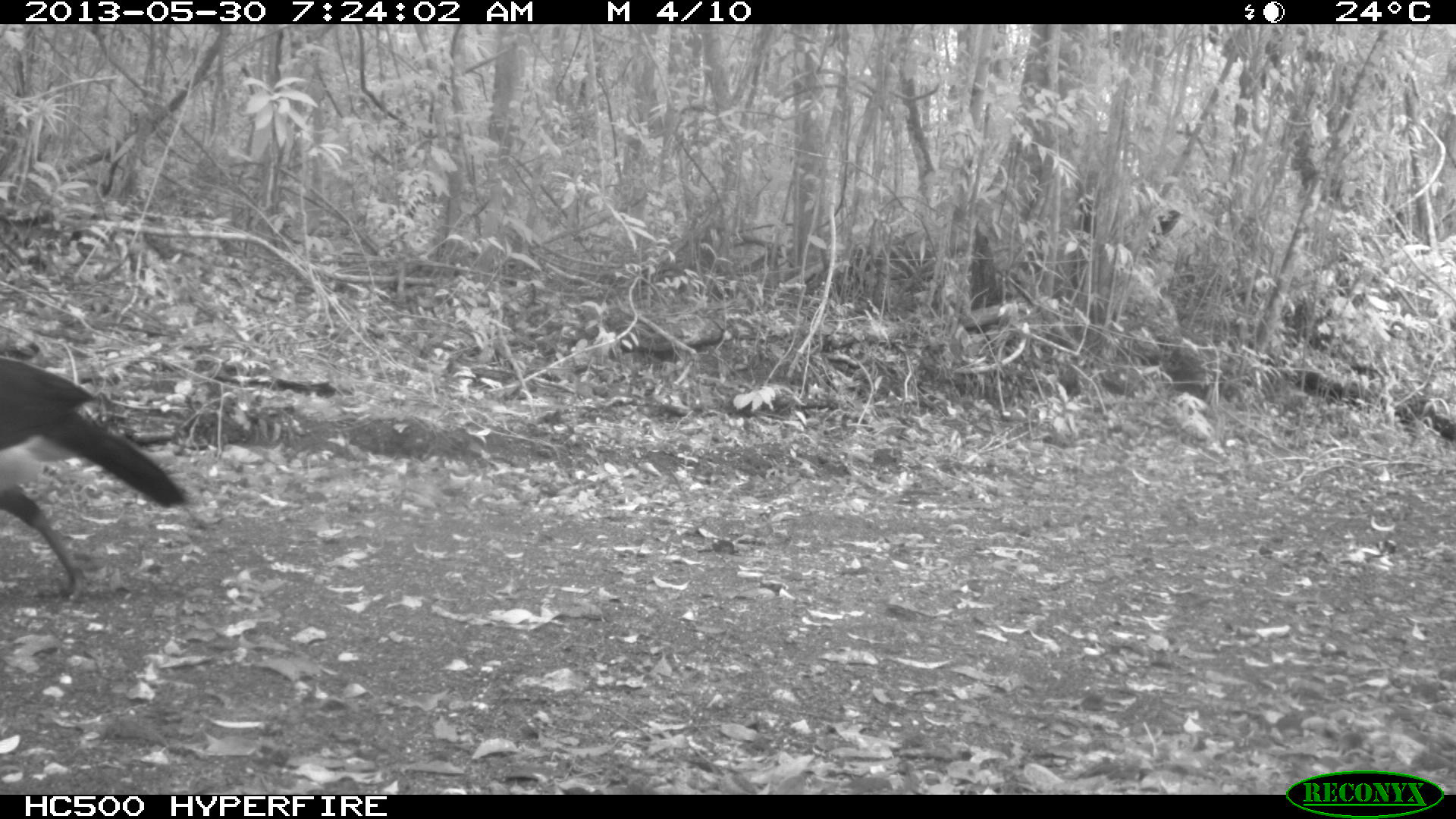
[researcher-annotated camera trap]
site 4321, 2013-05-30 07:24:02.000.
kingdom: Animalia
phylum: Chordata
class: Aves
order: Galliformes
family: Cracidae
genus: Crax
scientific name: Crax rubra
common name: great curassow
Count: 1.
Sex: male.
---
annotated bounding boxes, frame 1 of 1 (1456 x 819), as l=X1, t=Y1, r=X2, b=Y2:
crax rubra: l=0, t=354, r=190, b=605